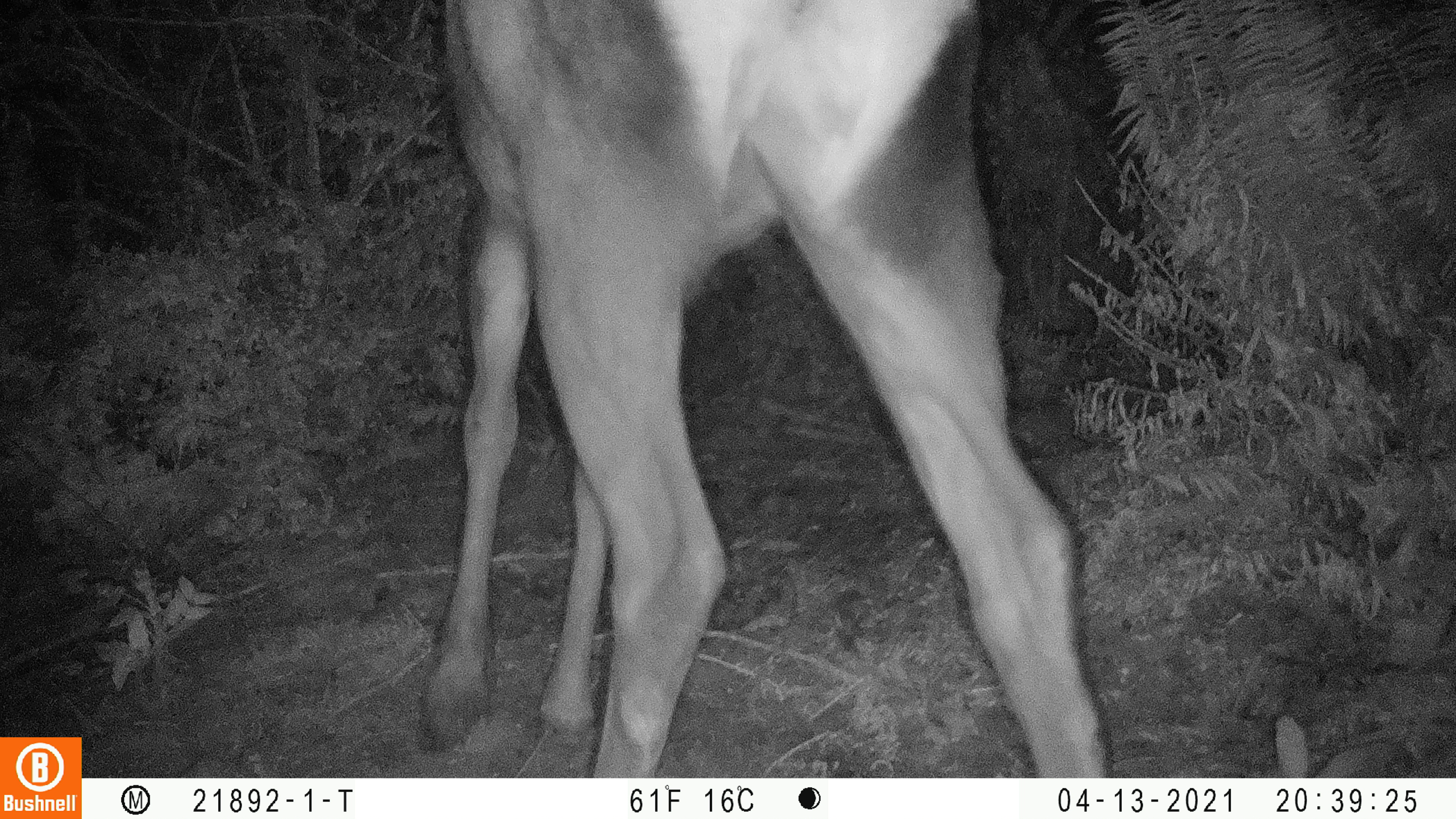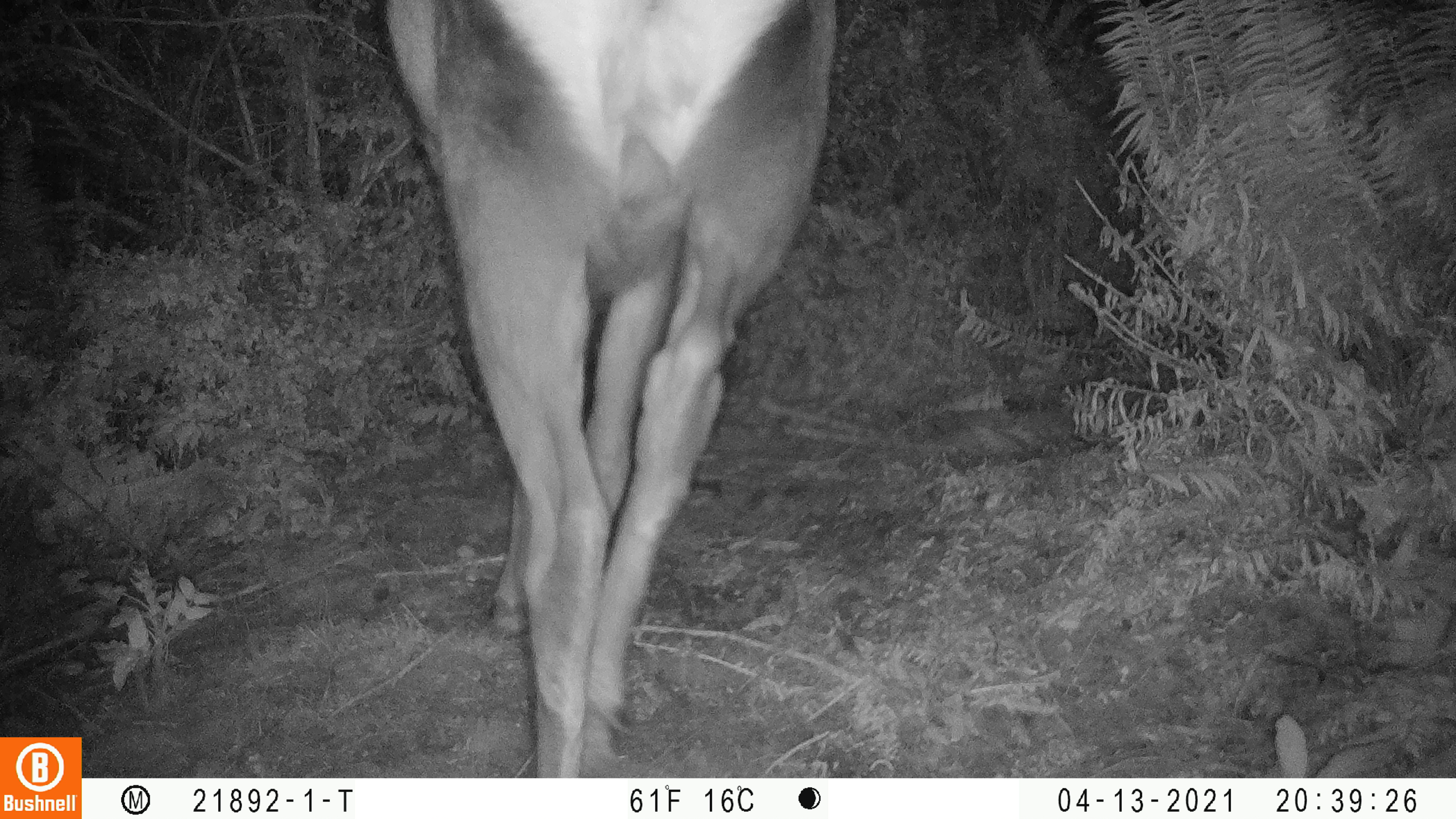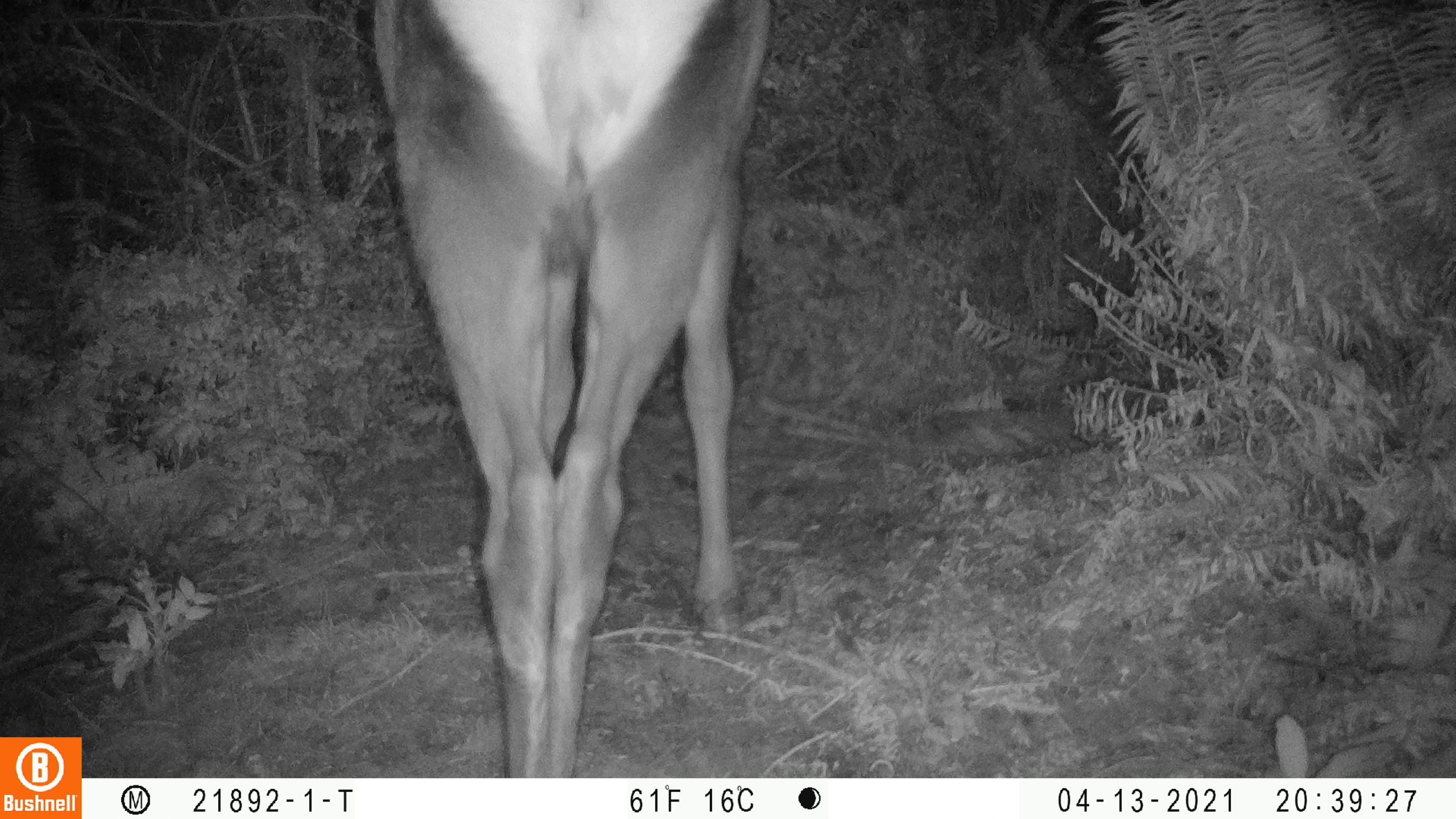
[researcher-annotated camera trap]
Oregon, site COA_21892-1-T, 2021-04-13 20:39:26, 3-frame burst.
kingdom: Animalia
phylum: Chordata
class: Mammalia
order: Artiodactyla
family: Cervidae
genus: Cervus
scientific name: Cervus canadensis roosevelti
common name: roosevelt elk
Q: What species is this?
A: Roosevelt elk (Cervus canadensis roosevelti).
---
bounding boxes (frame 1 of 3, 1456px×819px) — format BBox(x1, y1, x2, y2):
roosevelt elk: BBox(413, 0, 1122, 778)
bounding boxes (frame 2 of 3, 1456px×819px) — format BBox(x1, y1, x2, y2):
roosevelt elk: BBox(359, 0, 859, 776)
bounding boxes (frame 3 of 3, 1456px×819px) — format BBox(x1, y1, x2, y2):
roosevelt elk: BBox(347, 0, 795, 776)